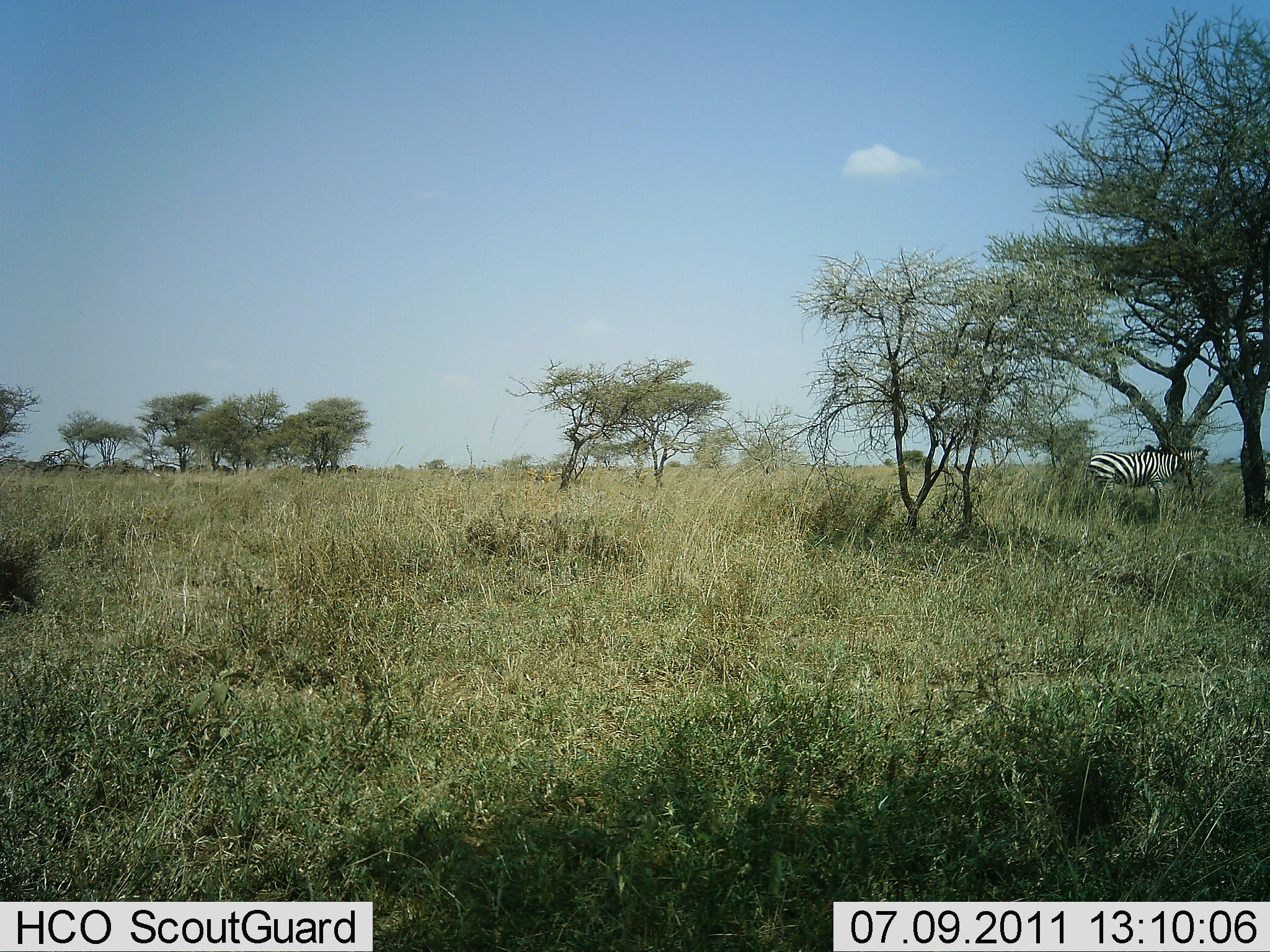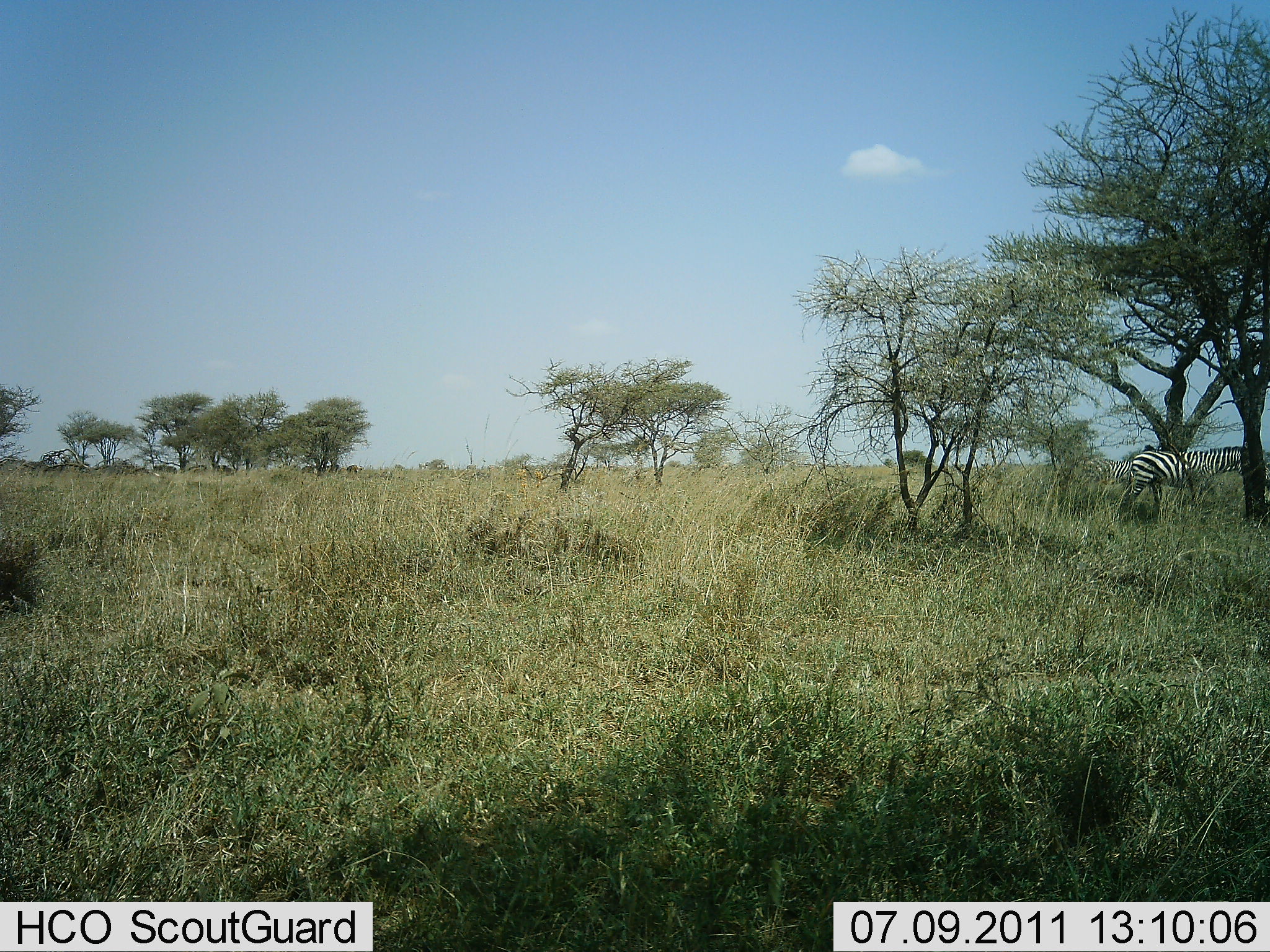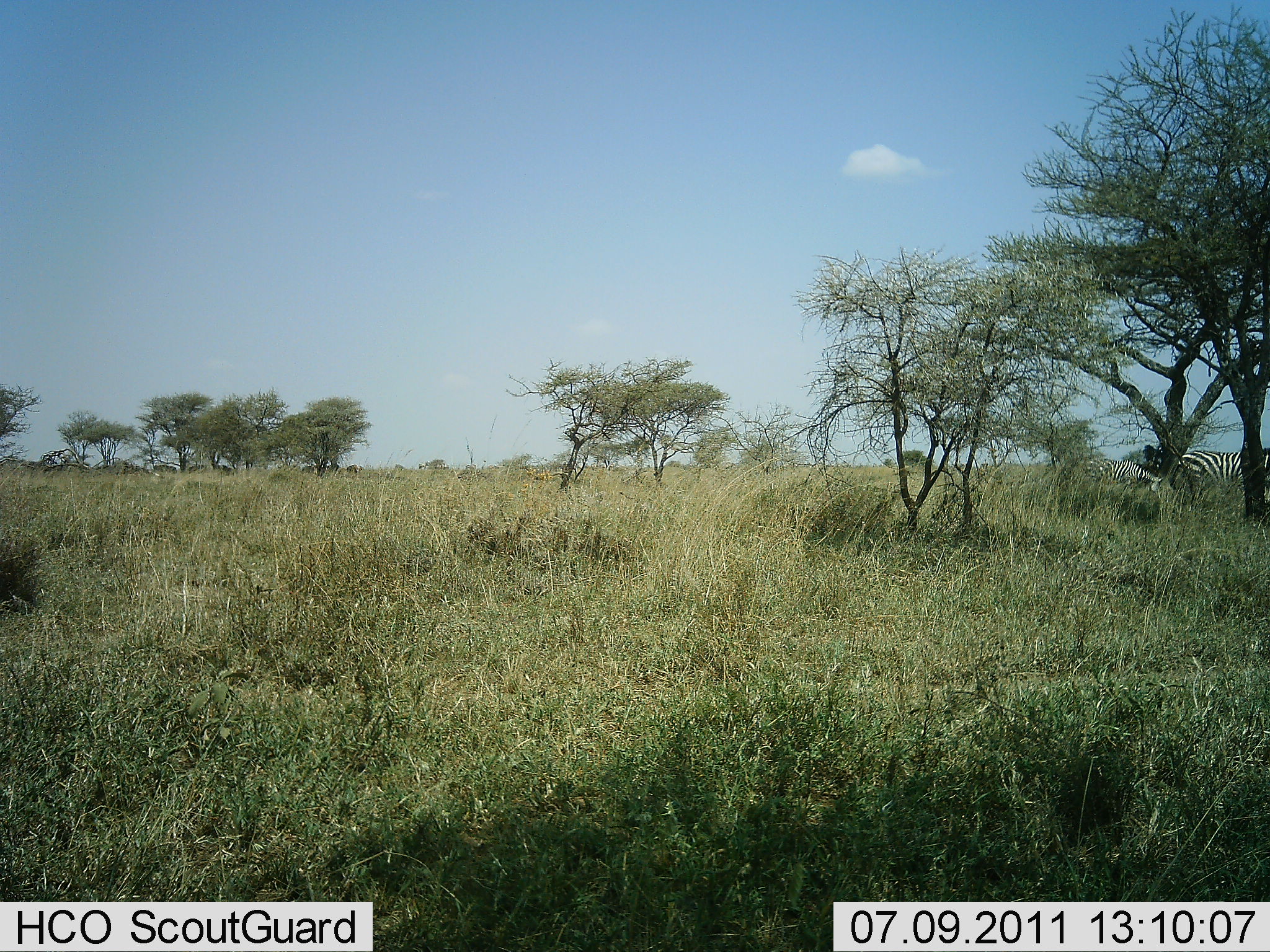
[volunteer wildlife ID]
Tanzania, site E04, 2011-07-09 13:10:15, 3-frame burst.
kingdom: Animalia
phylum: Chordata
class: Mammalia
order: Perissodactyla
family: Equidae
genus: Equus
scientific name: Equus quagga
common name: plains zebra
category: zebra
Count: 1.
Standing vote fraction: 14%.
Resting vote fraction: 0%.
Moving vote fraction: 79%.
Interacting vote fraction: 0%.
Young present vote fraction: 0%.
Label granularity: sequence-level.